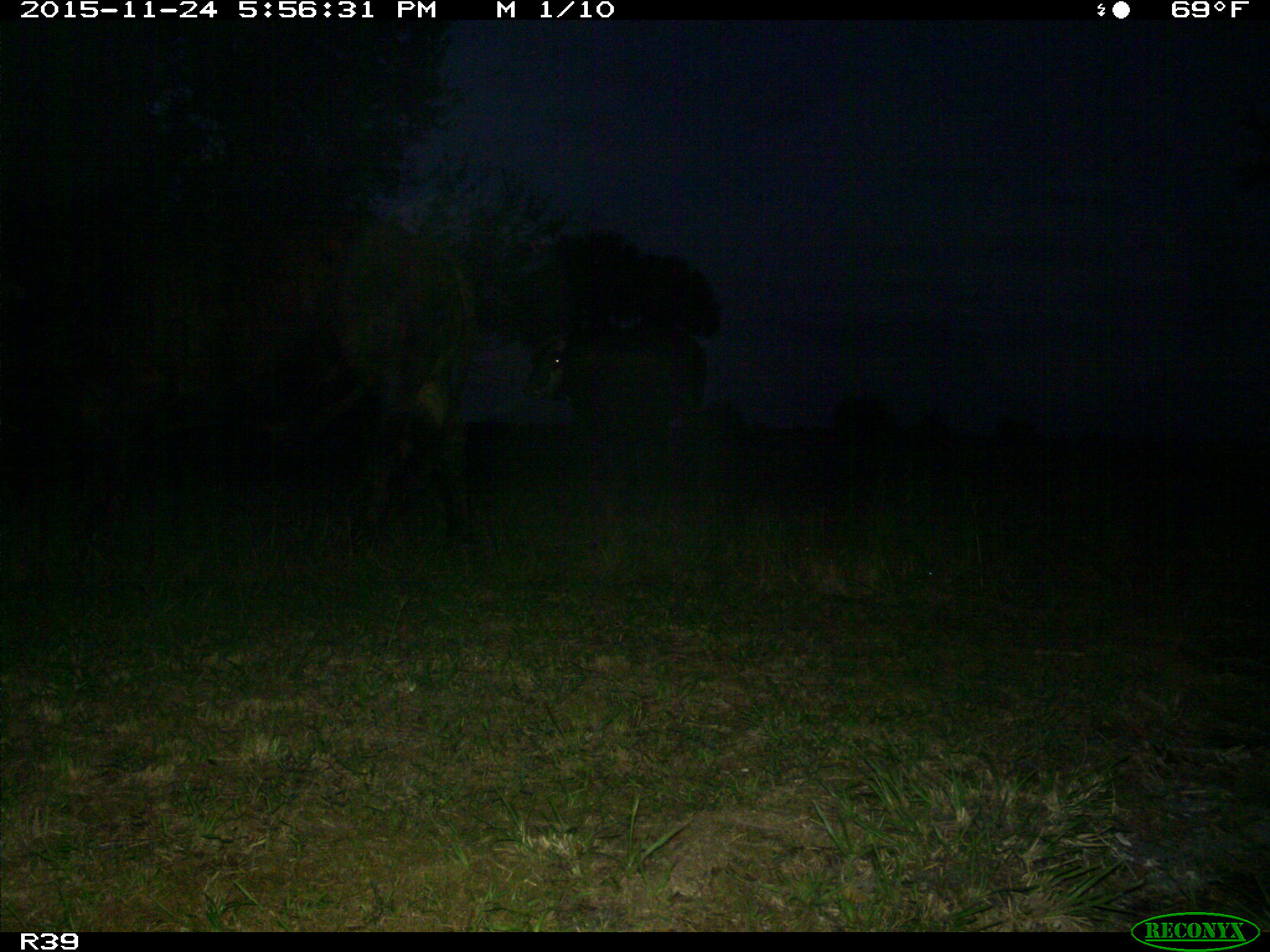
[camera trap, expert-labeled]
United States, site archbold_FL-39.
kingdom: Animalia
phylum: Chordata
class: Mammalia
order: Artiodactyla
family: Bovidae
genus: Bos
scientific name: Bos taurus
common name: domestic cow